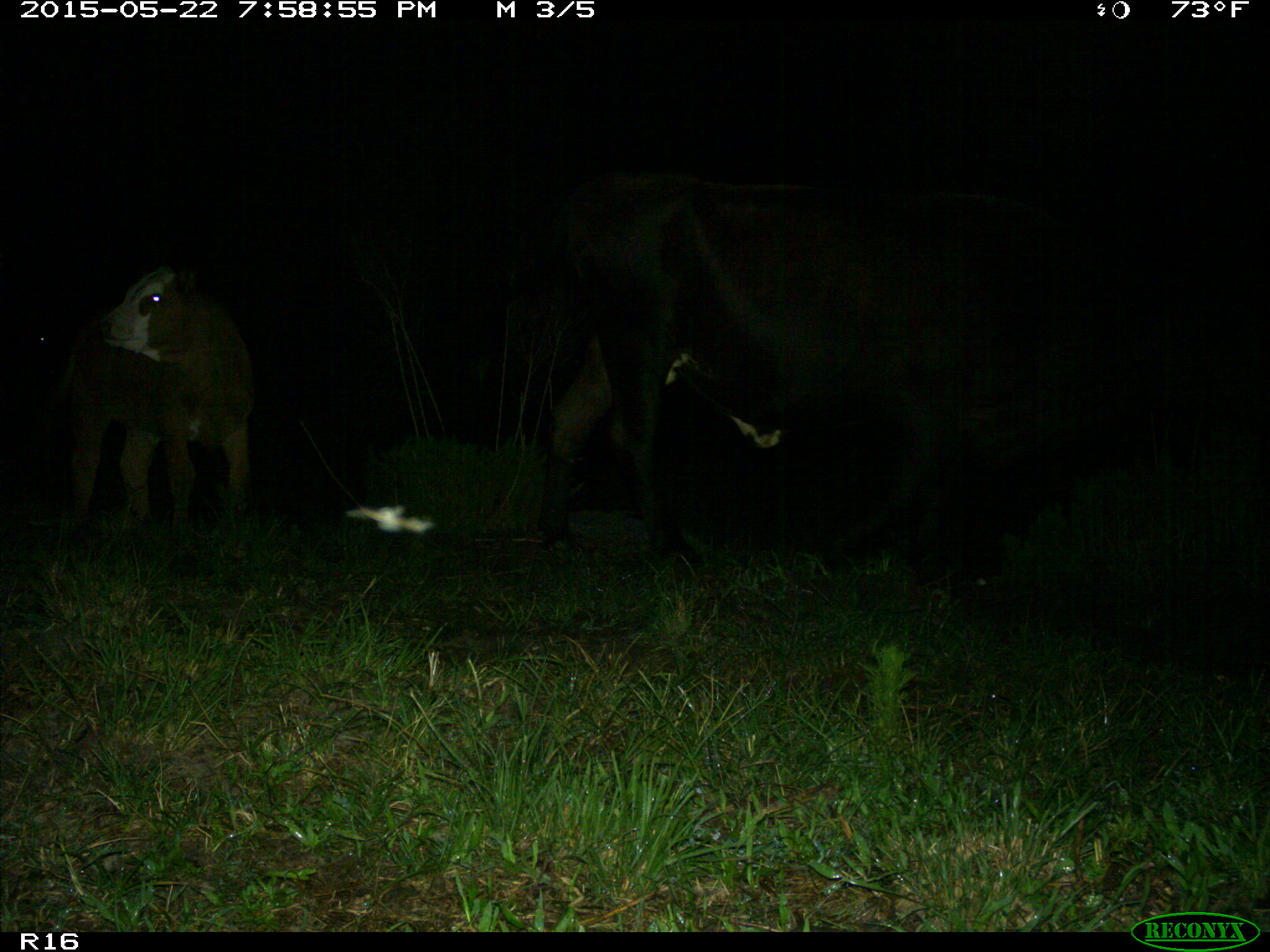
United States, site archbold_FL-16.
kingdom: Animalia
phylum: Chordata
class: Mammalia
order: Artiodactyla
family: Bovidae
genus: Bos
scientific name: Bos taurus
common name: domestic cow